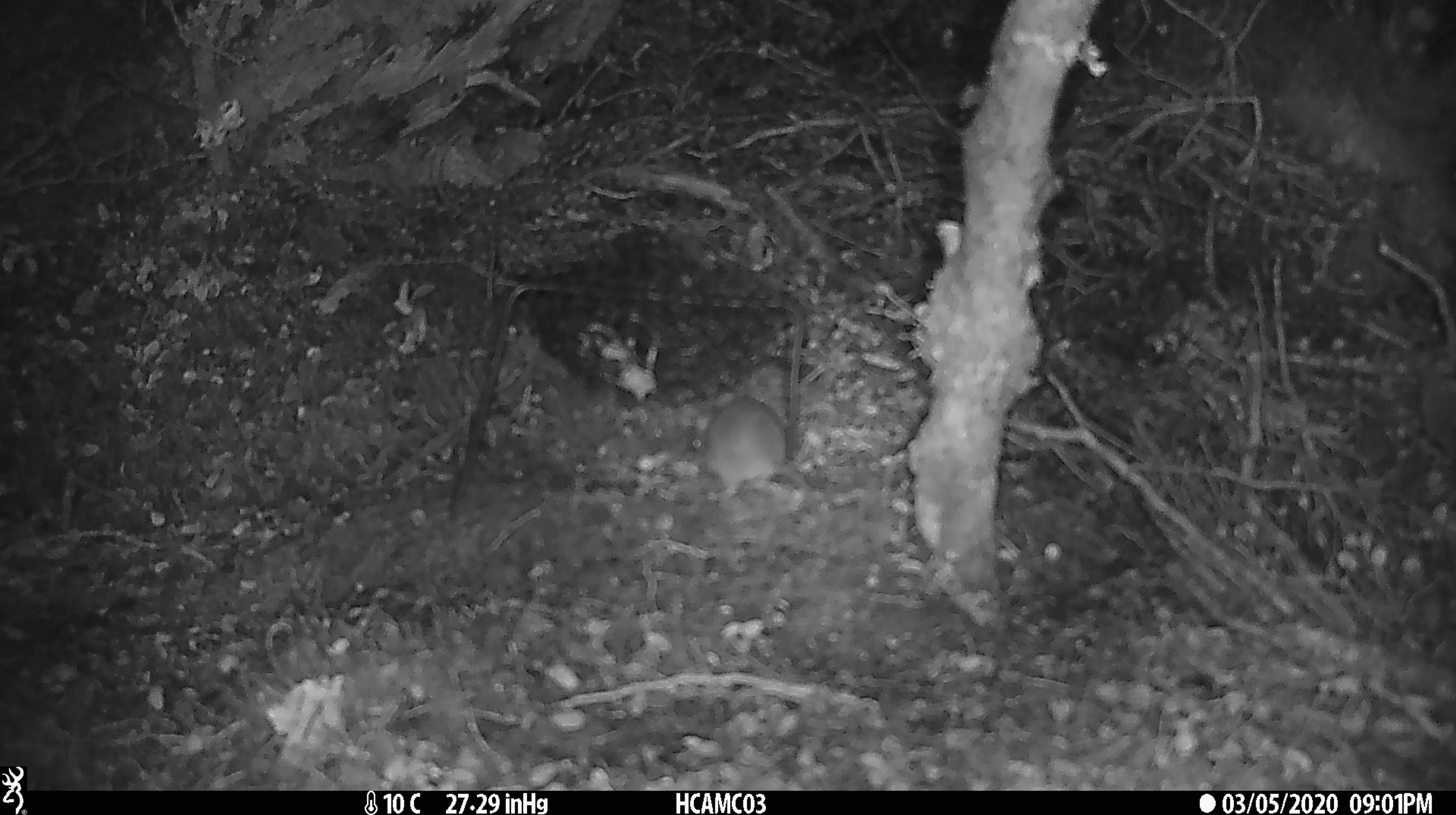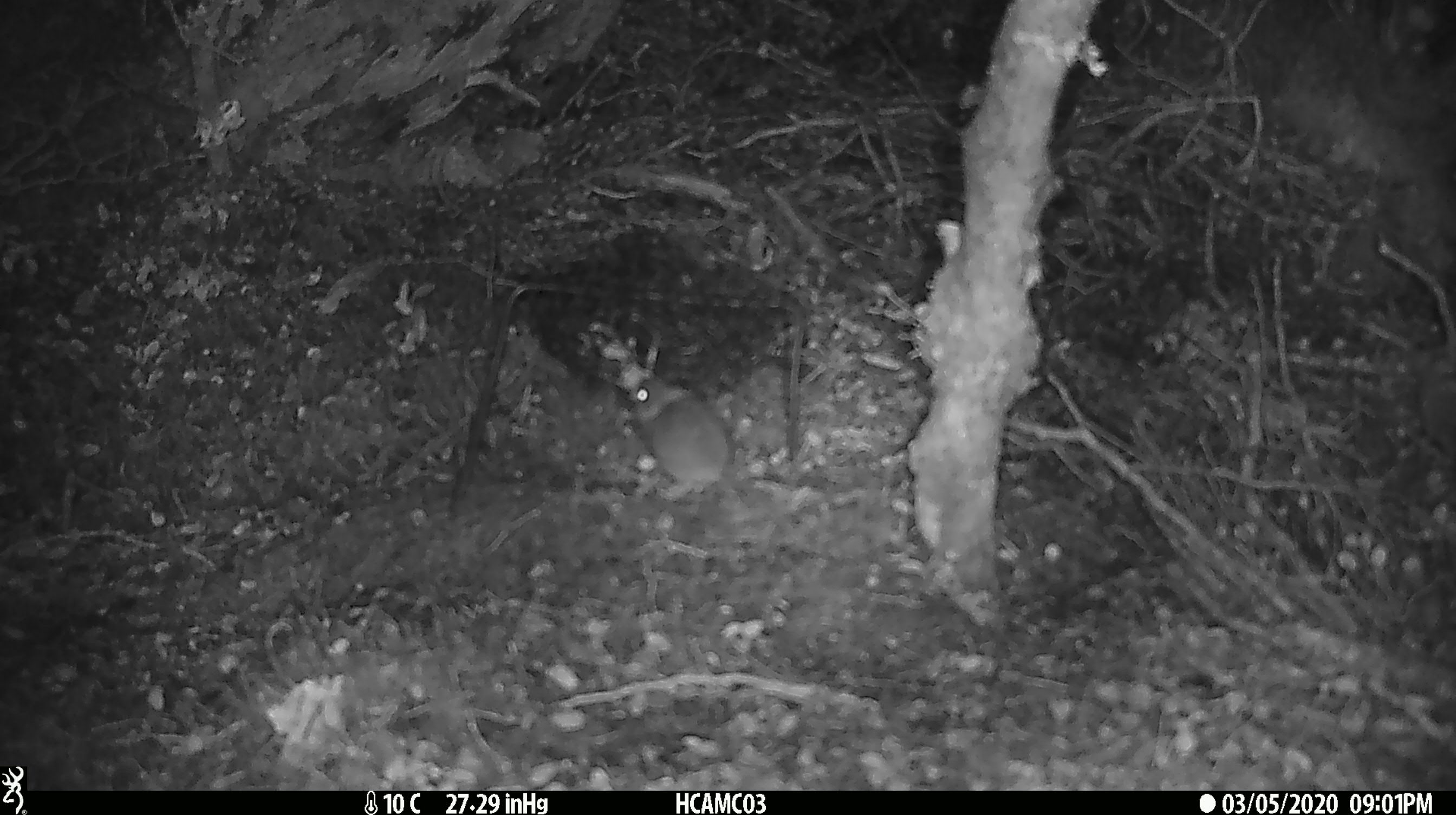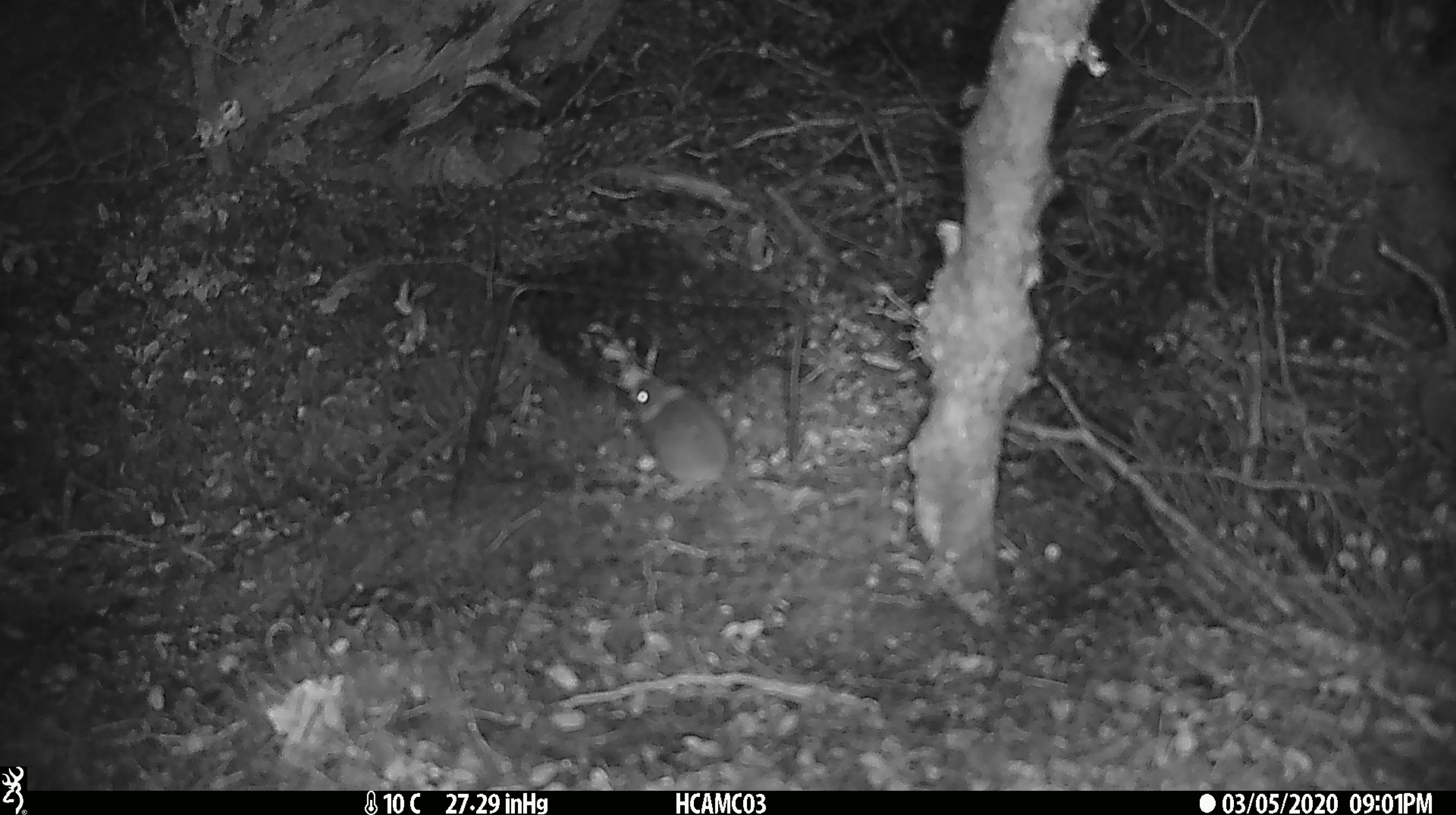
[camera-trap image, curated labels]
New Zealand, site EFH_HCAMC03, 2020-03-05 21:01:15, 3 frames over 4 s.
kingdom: Animalia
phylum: Chordata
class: Mammalia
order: Rodentia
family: Muridae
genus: Mus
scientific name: Mus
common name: mouse